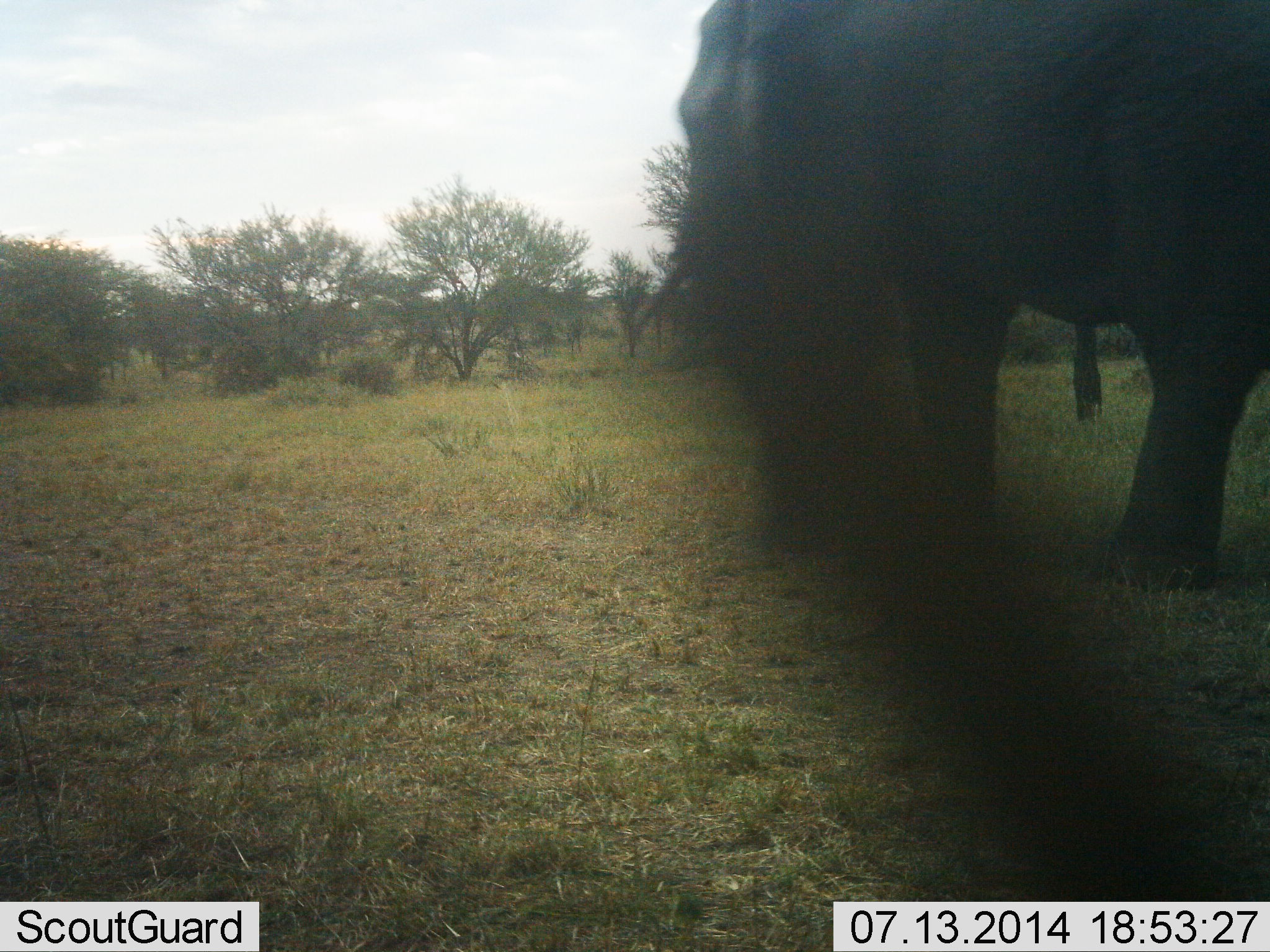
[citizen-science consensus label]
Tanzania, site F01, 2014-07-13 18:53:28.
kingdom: Animalia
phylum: Chordata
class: Mammalia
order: Proboscidea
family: Elephantidae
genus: Loxodonta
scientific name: Loxodonta africana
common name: african bush elephant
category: elephant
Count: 1.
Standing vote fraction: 70%.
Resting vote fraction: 0%.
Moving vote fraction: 30%.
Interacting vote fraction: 0%.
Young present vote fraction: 0%.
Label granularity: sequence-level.